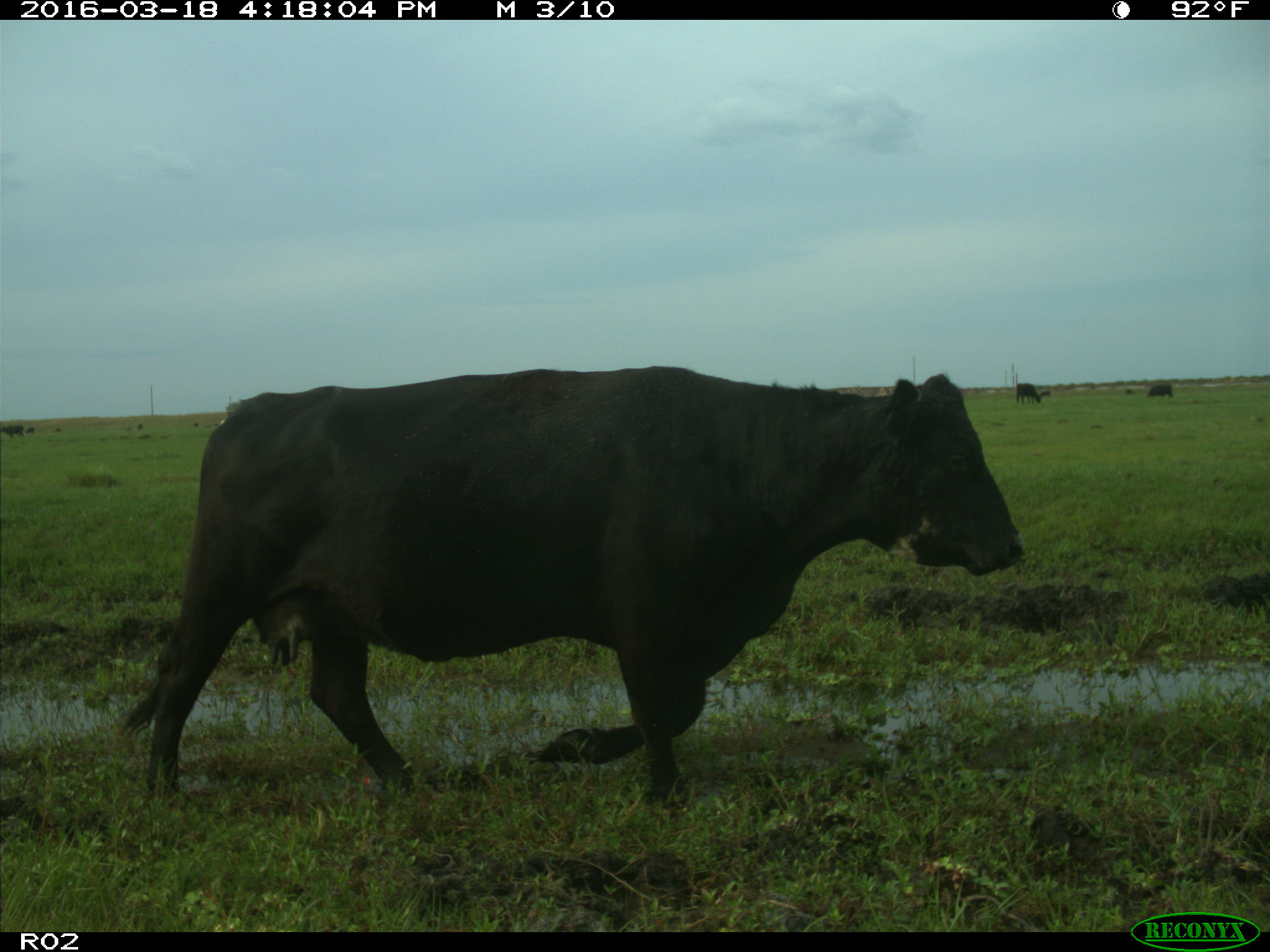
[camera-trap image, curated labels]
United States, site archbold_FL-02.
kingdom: Animalia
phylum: Chordata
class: Mammalia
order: Artiodactyla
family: Bovidae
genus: Bos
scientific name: Bos taurus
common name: domestic cow